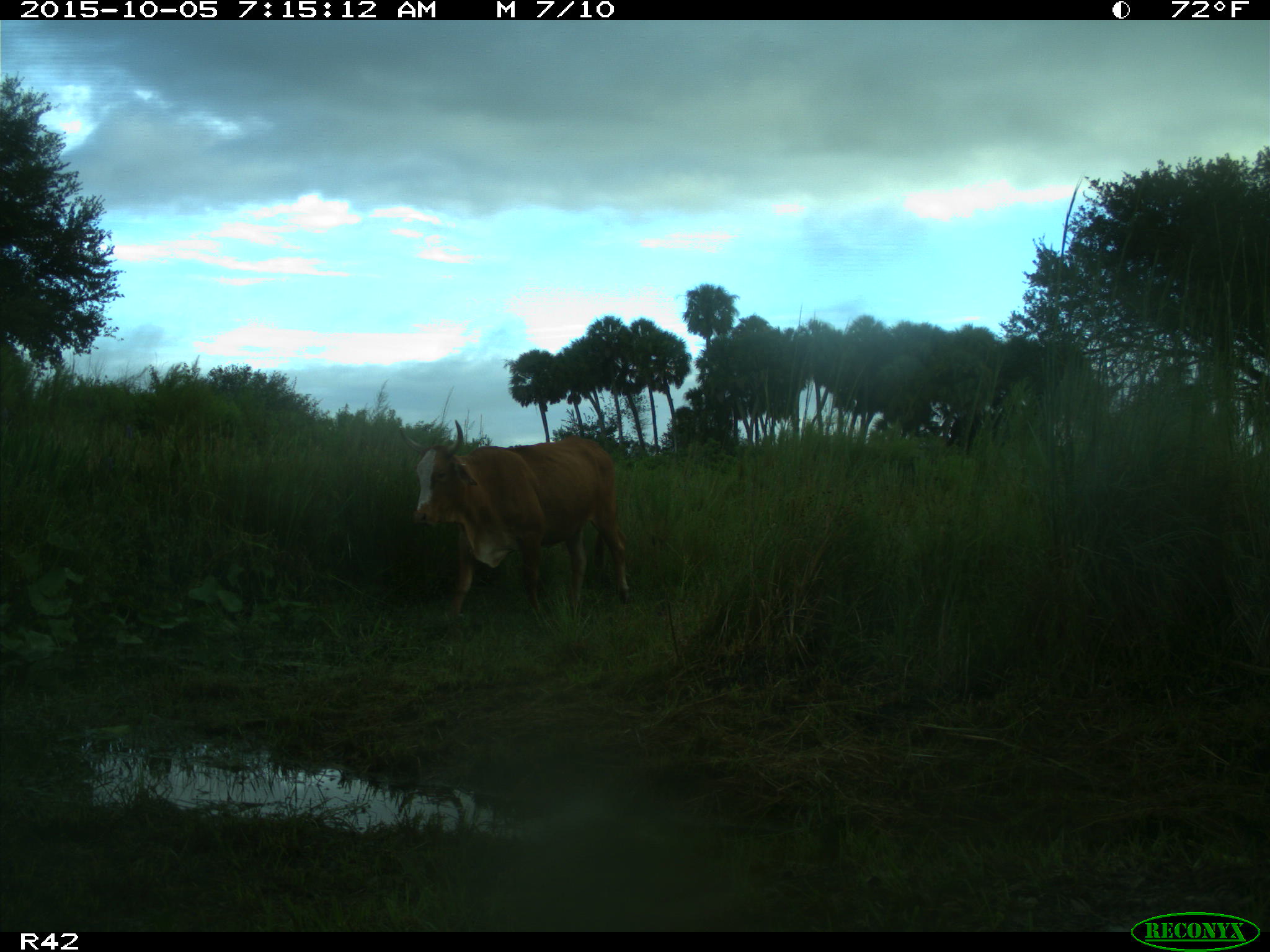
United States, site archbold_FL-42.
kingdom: Animalia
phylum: Chordata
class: Mammalia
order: Artiodactyla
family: Bovidae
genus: Bos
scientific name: Bos taurus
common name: domestic cow